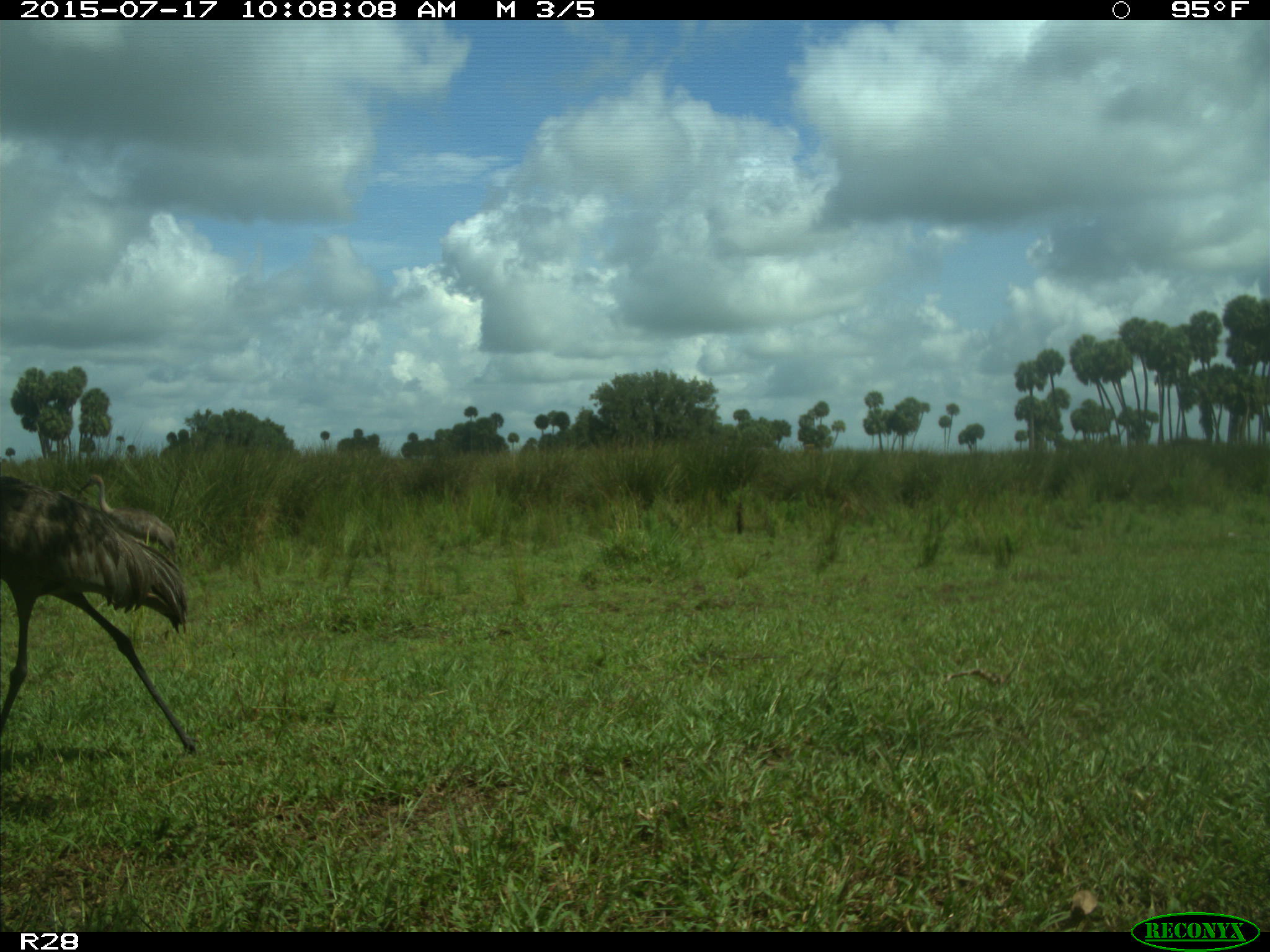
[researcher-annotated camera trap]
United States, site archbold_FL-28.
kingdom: Animalia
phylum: Chordata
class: Aves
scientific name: Aves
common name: birds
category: unidentified bird